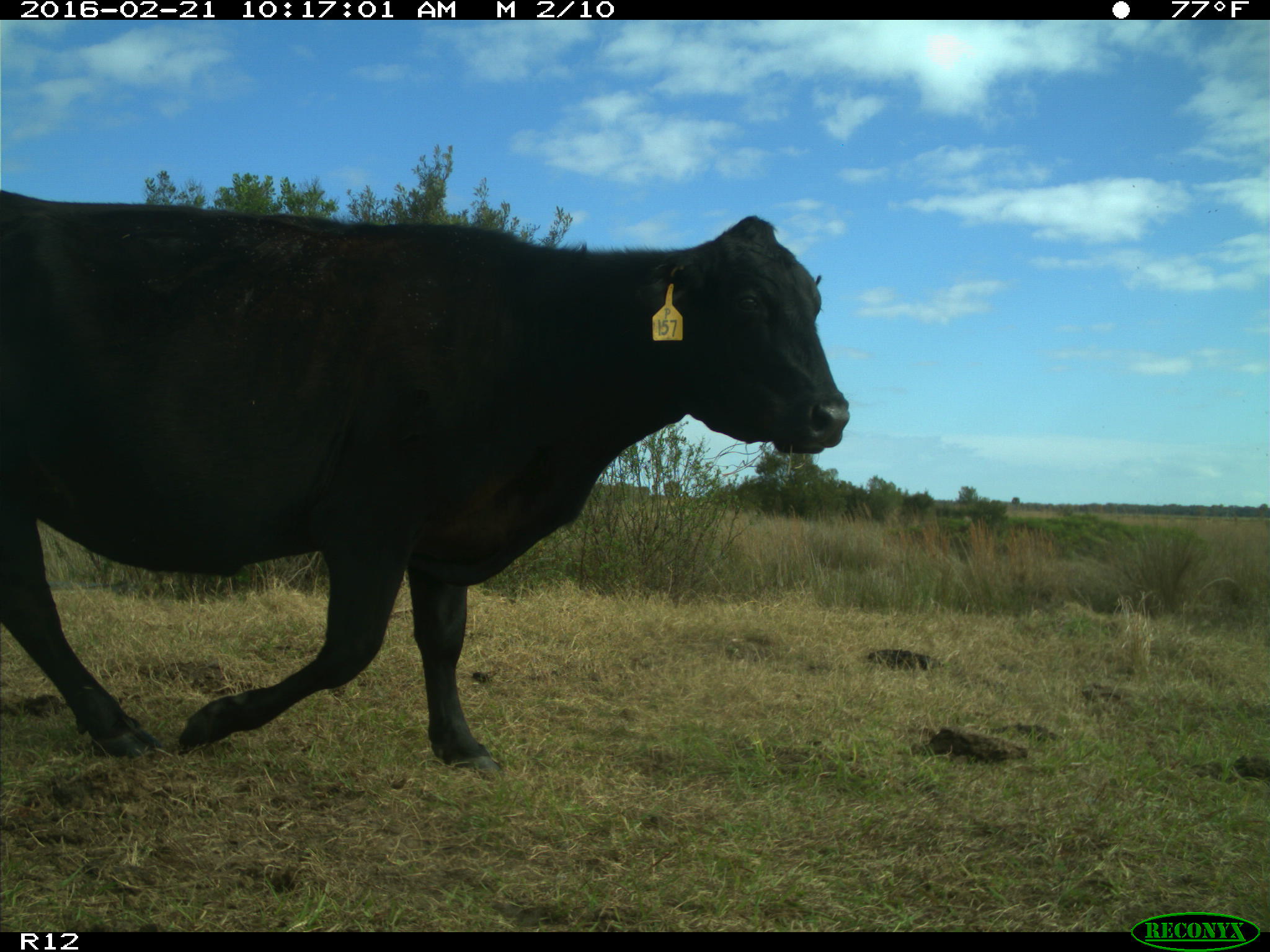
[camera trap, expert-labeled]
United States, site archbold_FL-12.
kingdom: Animalia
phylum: Chordata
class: Mammalia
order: Artiodactyla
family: Bovidae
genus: Bos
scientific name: Bos taurus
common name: domestic cow